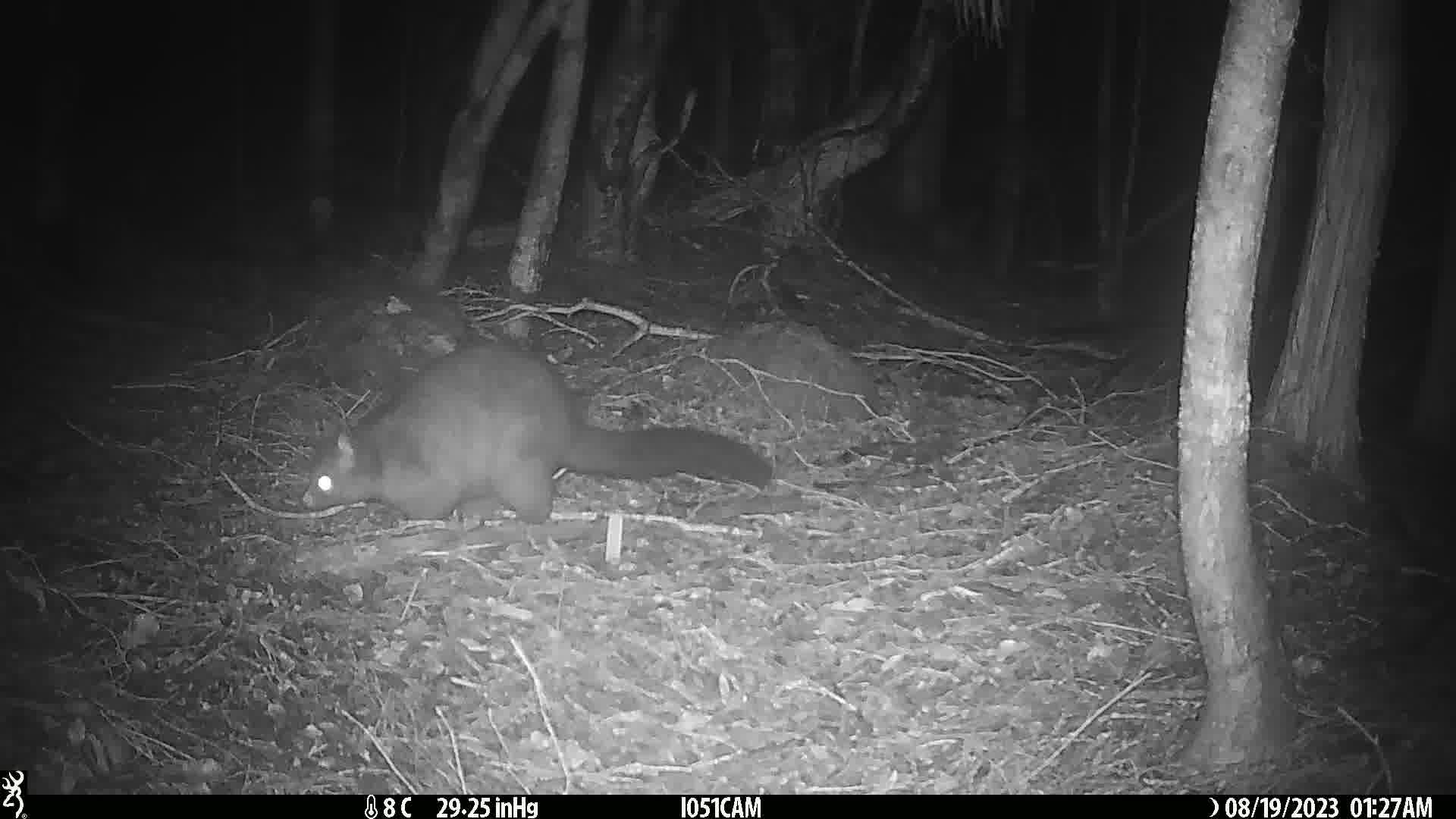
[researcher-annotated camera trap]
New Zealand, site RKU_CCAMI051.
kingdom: Animalia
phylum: Chordata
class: Mammalia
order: Diprotodontia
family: Phalangeridae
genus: Trichosurus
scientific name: Trichosurus vulpecula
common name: common brushtail possum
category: possum